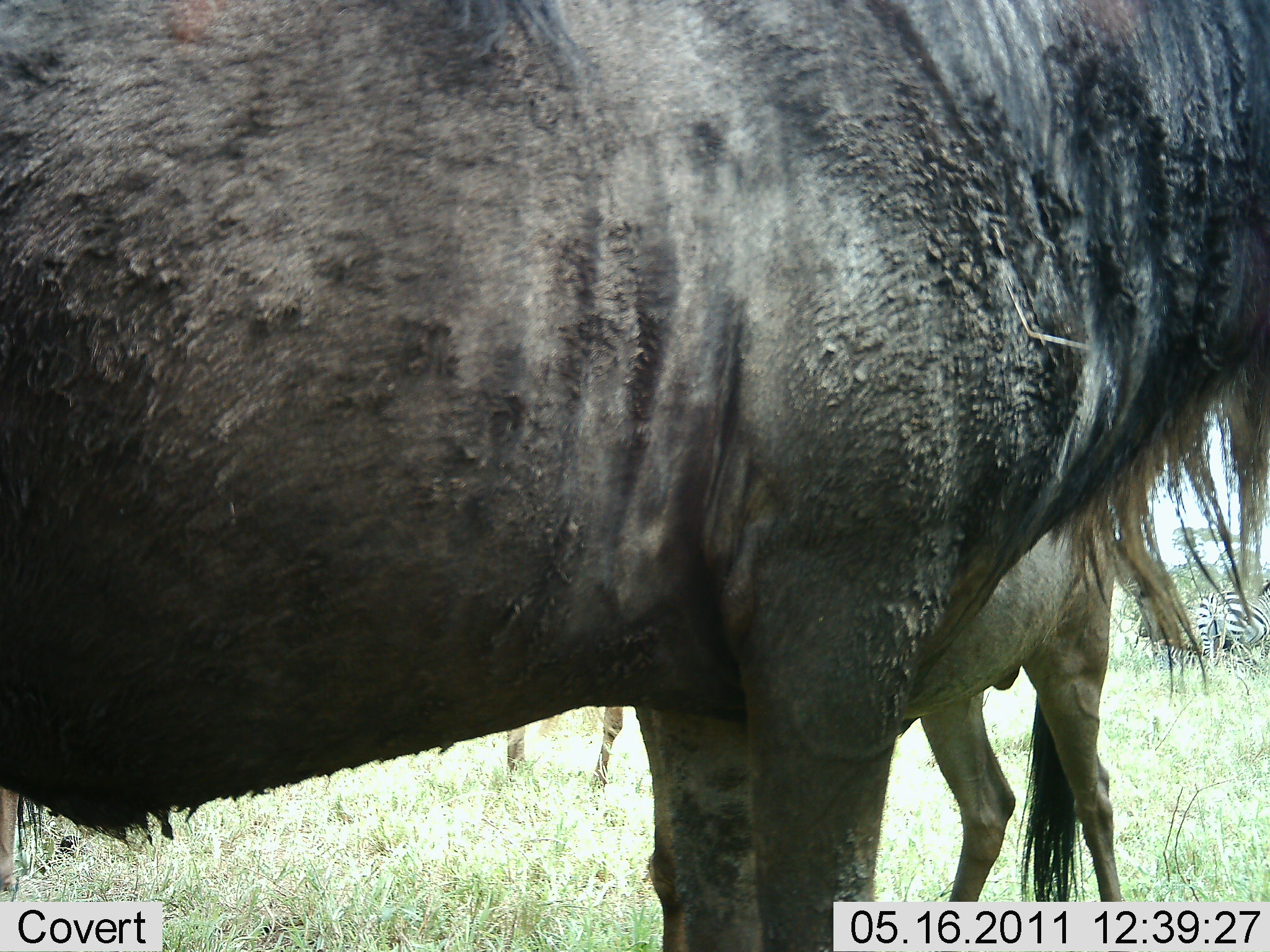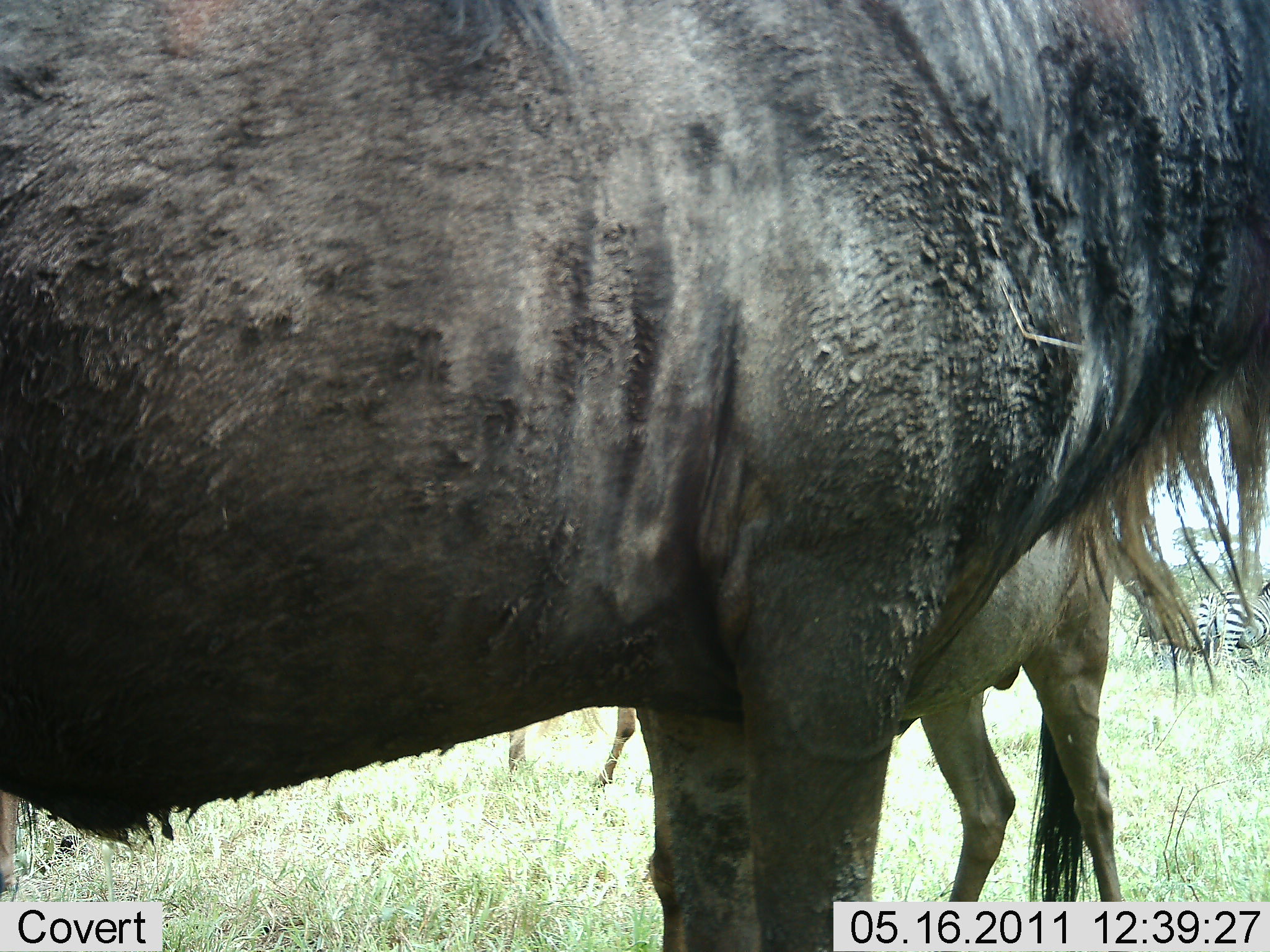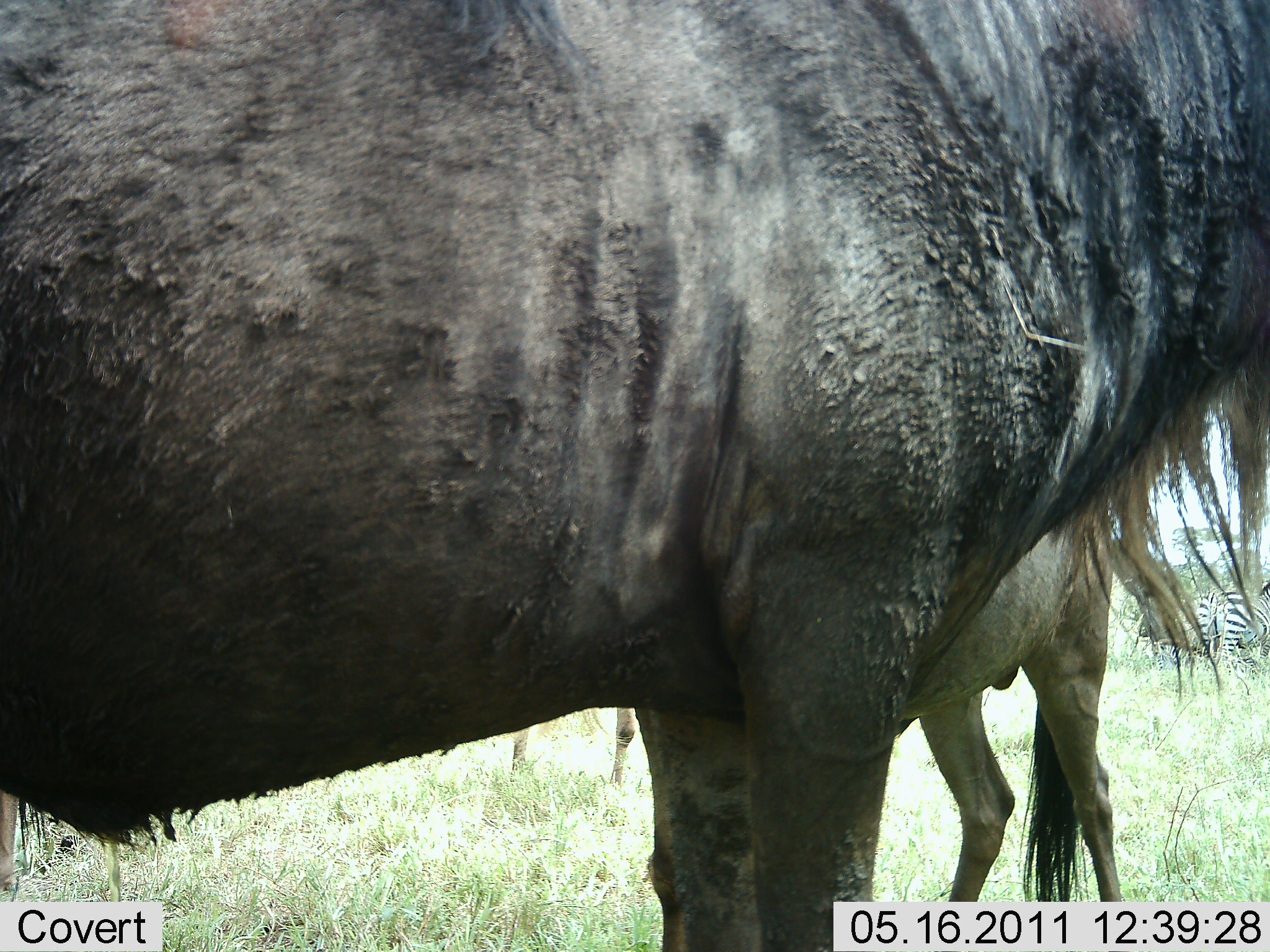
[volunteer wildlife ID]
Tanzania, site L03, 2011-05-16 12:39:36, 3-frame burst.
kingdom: Animalia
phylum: Chordata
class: Mammalia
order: Artiodactyla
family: Bovidae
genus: Connochaetes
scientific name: Connochaetes taurinus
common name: blue wildebeest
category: wildebeest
Wildebeest (blue wildebeest) (Connochaetes taurinus), count 2. Behavior (volunteer vote fractions): standing 100%, resting 0%, moving 0%, interacting 0%. Young present (vote fraction): 23%. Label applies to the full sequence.